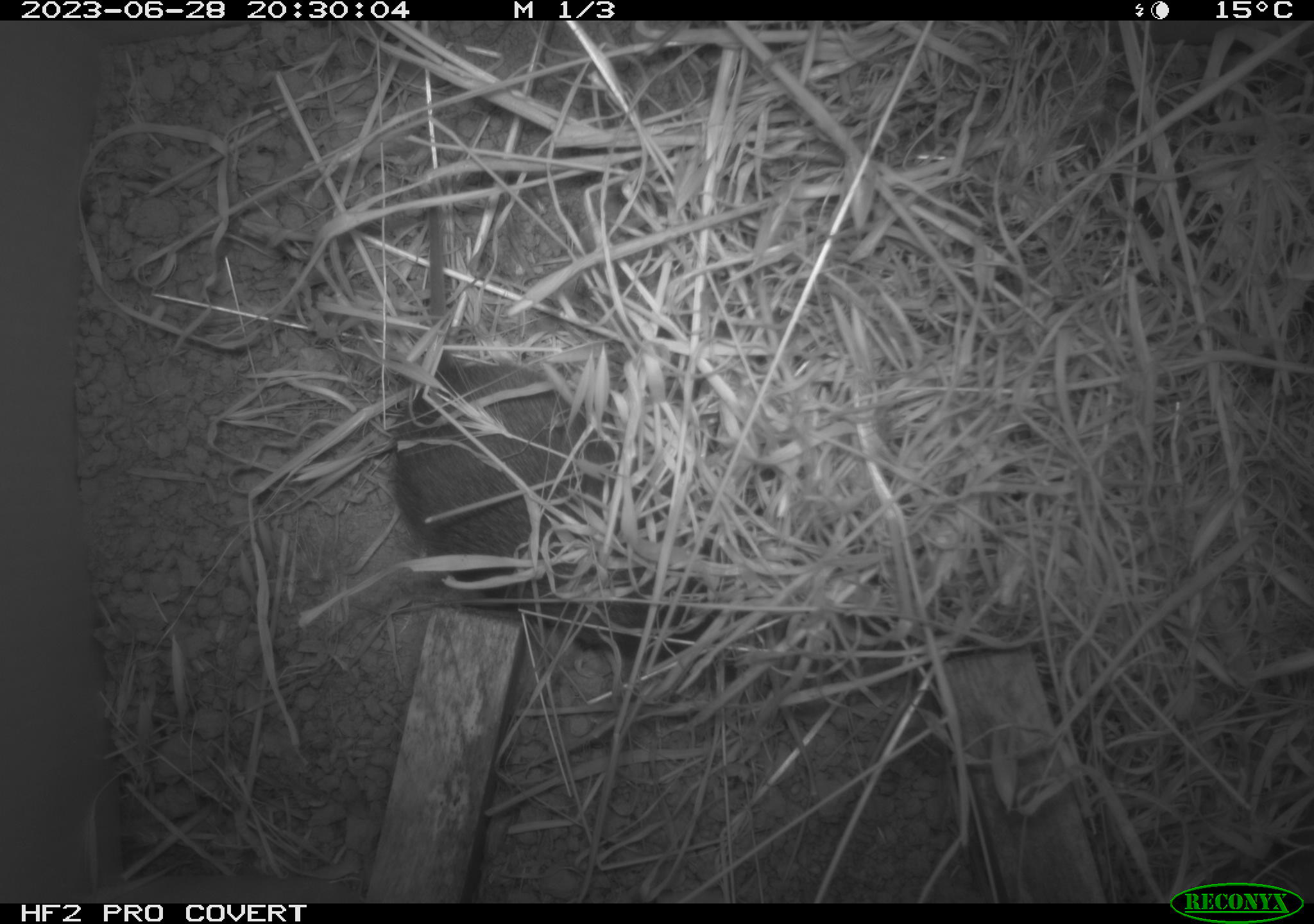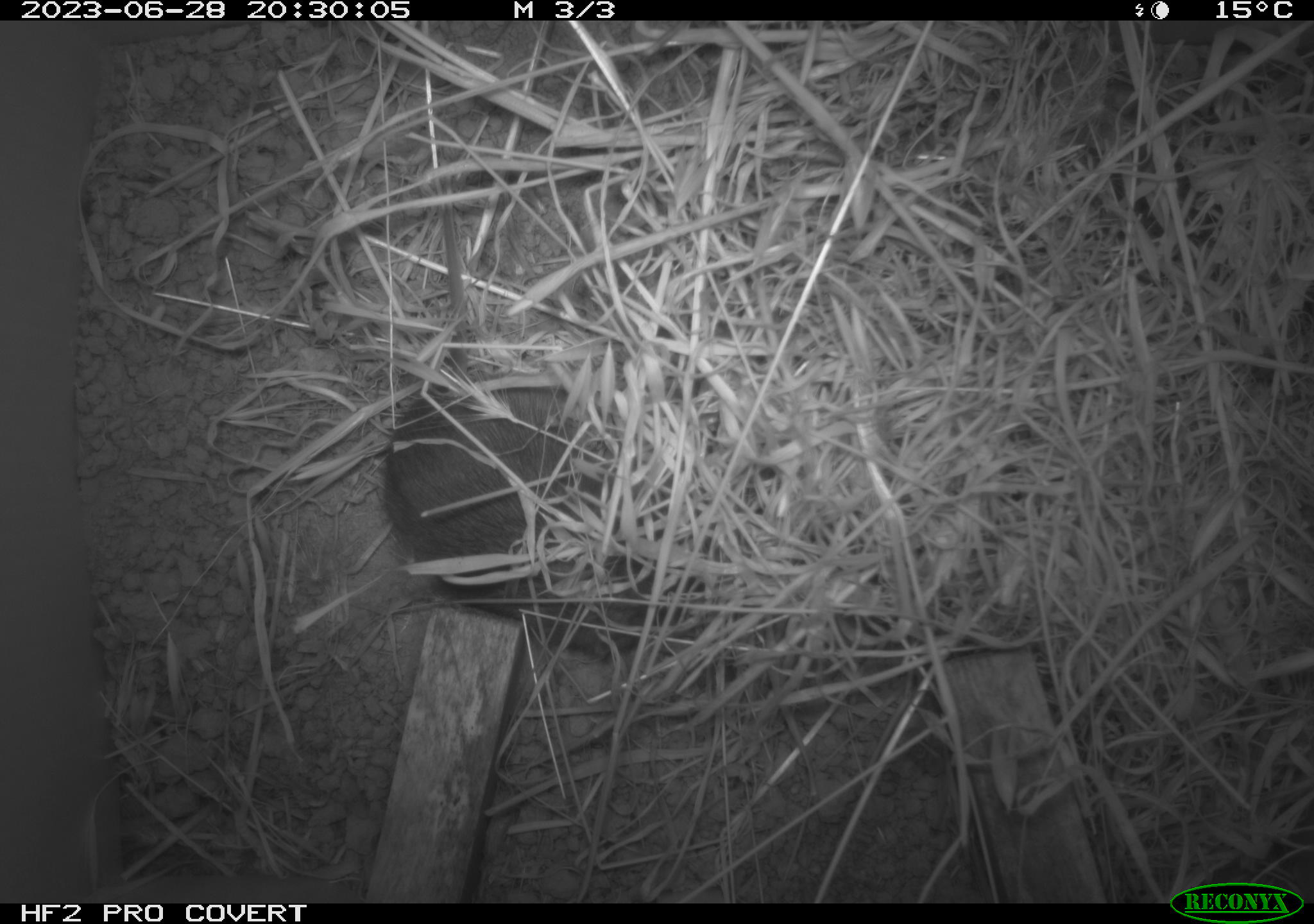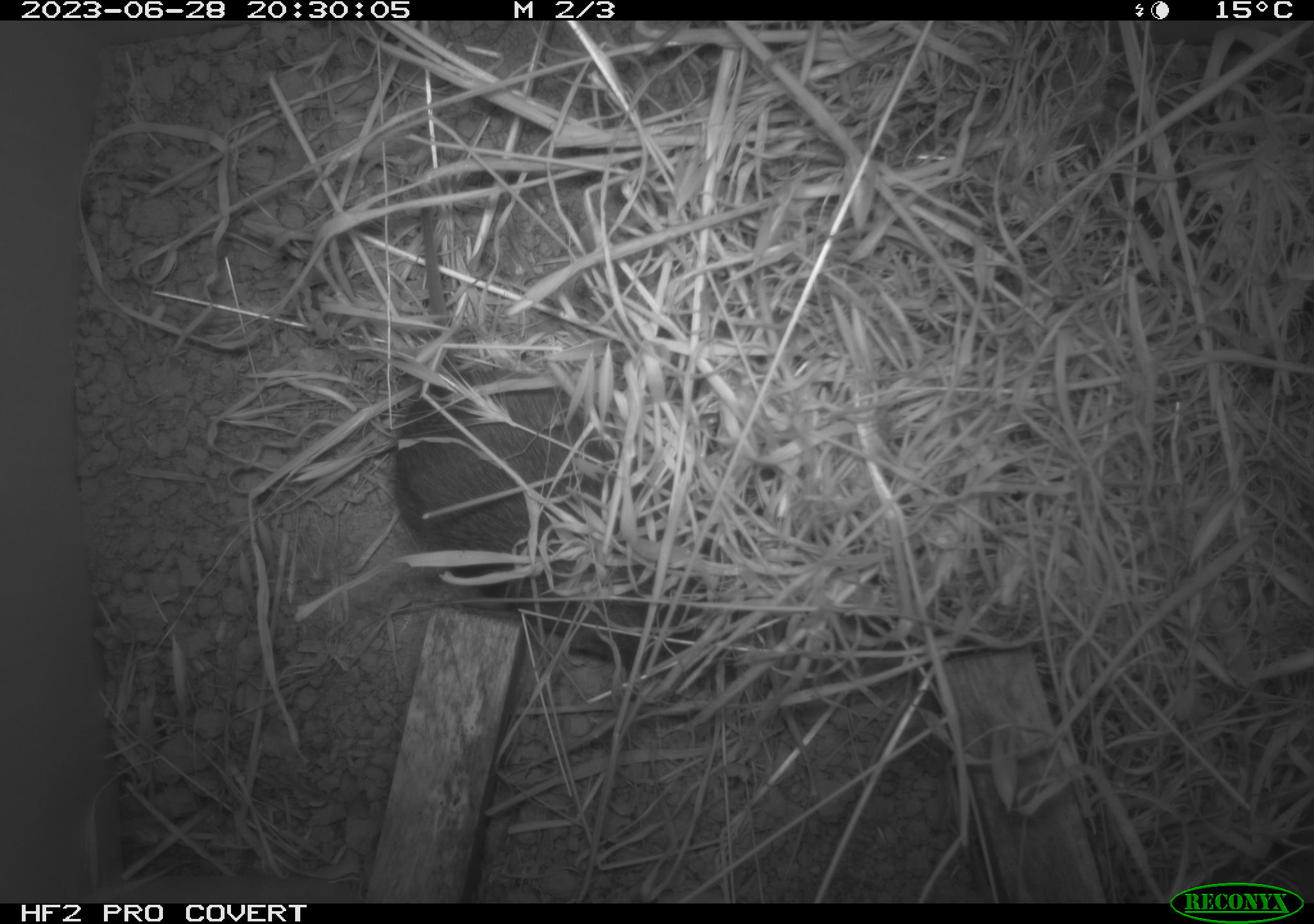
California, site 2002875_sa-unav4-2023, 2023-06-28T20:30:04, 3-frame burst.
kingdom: Animalia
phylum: Chordata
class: Mammalia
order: Rodentia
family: Cricetidae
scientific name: Arvicolinae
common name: voles, lemmings, and muskrats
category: arvicolinae subfamily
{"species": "arvicolinae subfamily (voles, lemmings, and muskrats) (Arvicolinae)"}